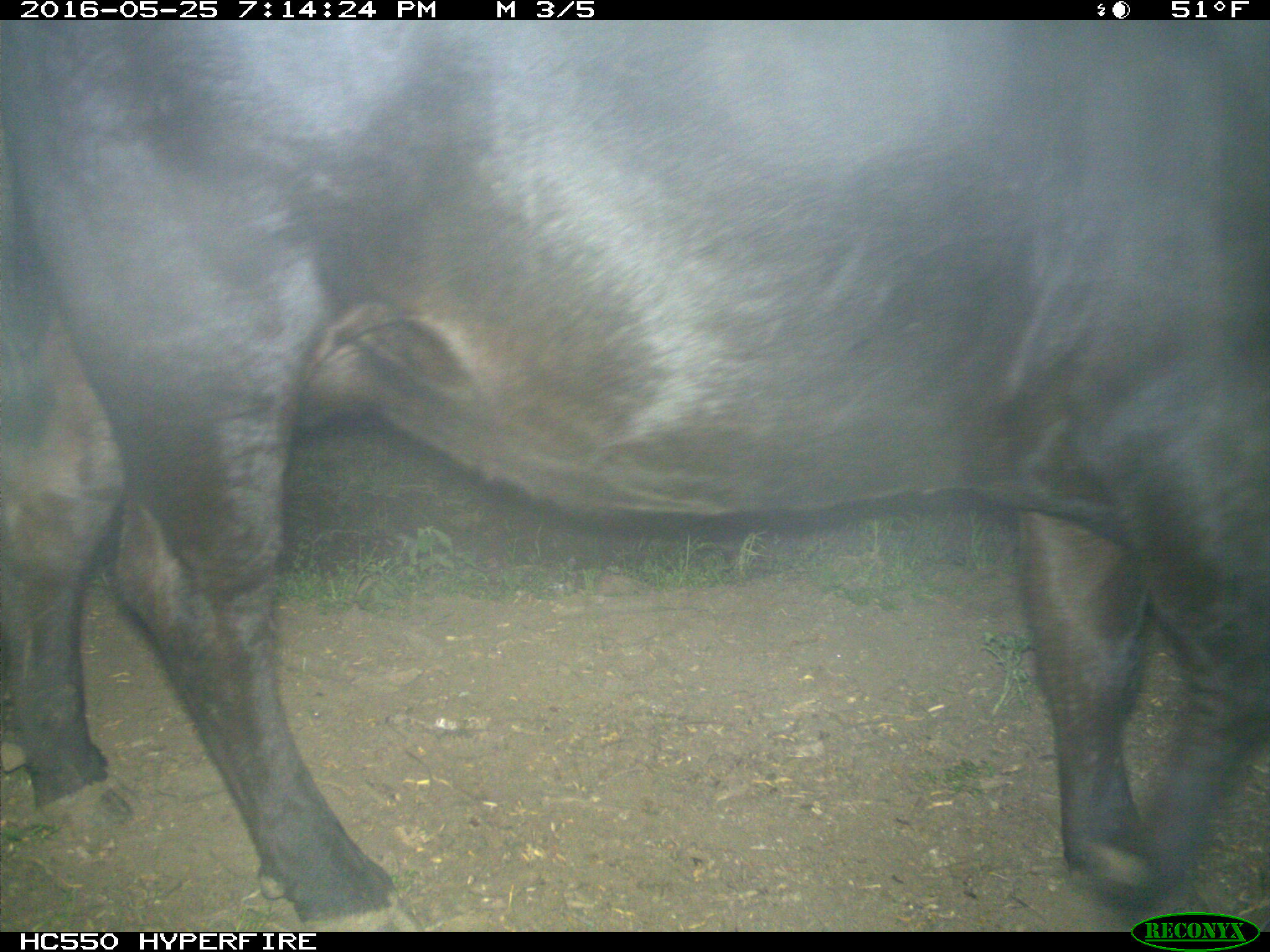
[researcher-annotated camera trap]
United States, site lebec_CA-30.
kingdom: Animalia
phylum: Chordata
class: Mammalia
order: Artiodactyla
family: Bovidae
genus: Bos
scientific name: Bos taurus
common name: domestic cow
Bos taurus (domestic cow).